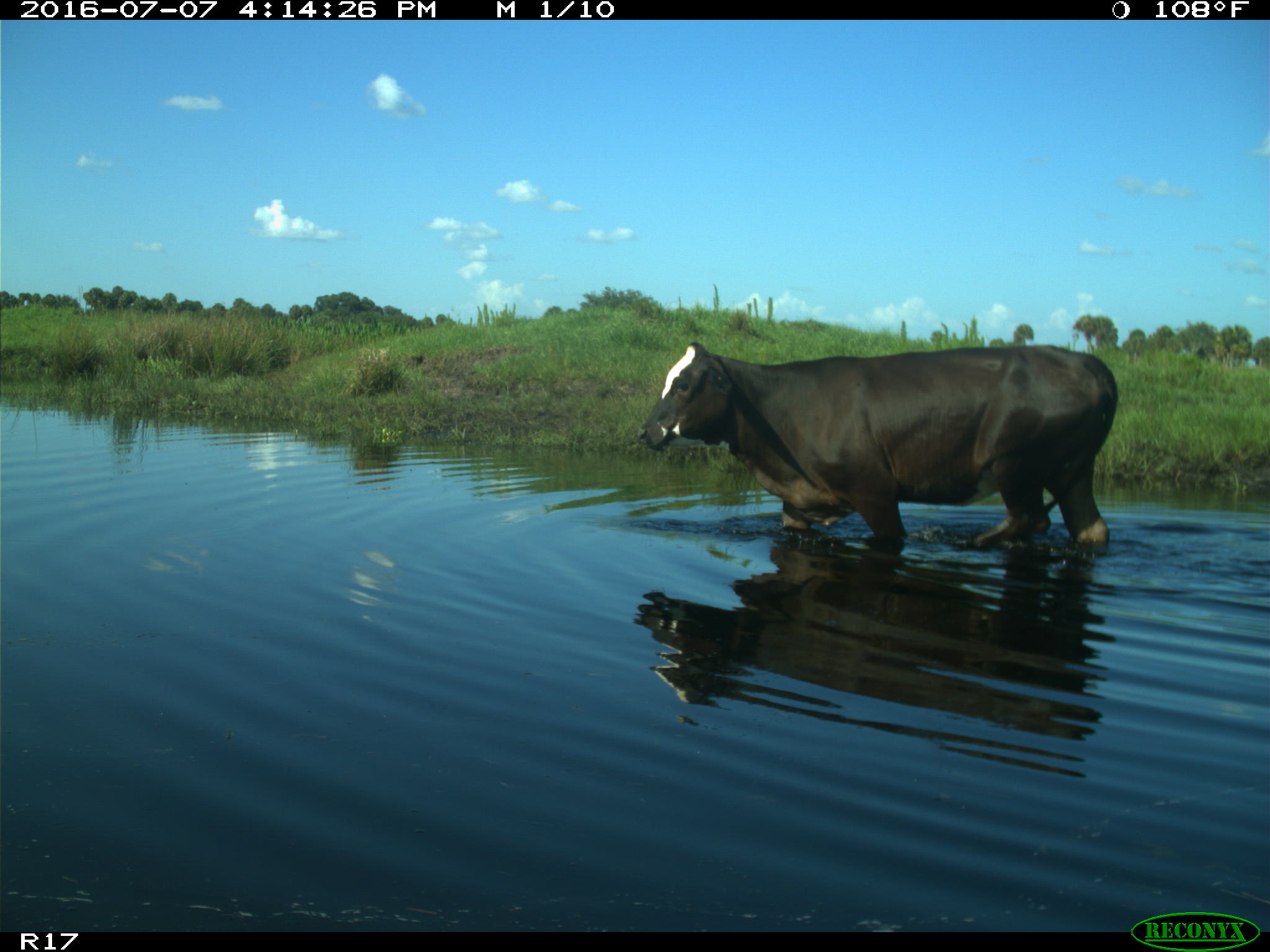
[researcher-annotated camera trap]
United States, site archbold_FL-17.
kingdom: Animalia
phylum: Chordata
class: Mammalia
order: Artiodactyla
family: Bovidae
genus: Bos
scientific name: Bos taurus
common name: domestic cow